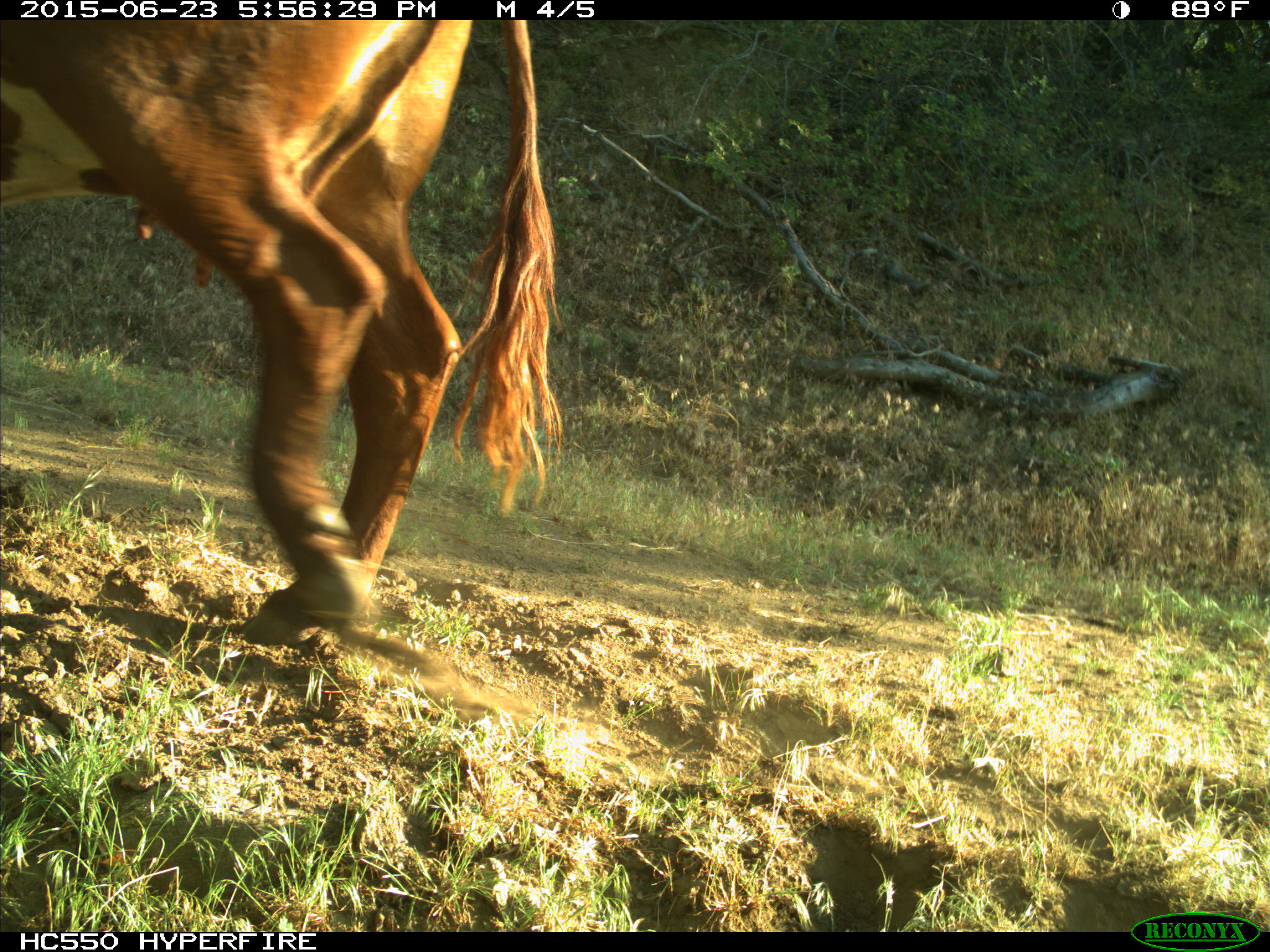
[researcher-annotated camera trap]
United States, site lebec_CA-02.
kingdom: Animalia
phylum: Chordata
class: Mammalia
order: Artiodactyla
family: Bovidae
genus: Bos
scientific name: Bos taurus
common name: domestic cow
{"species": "Bos taurus (domestic cow)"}